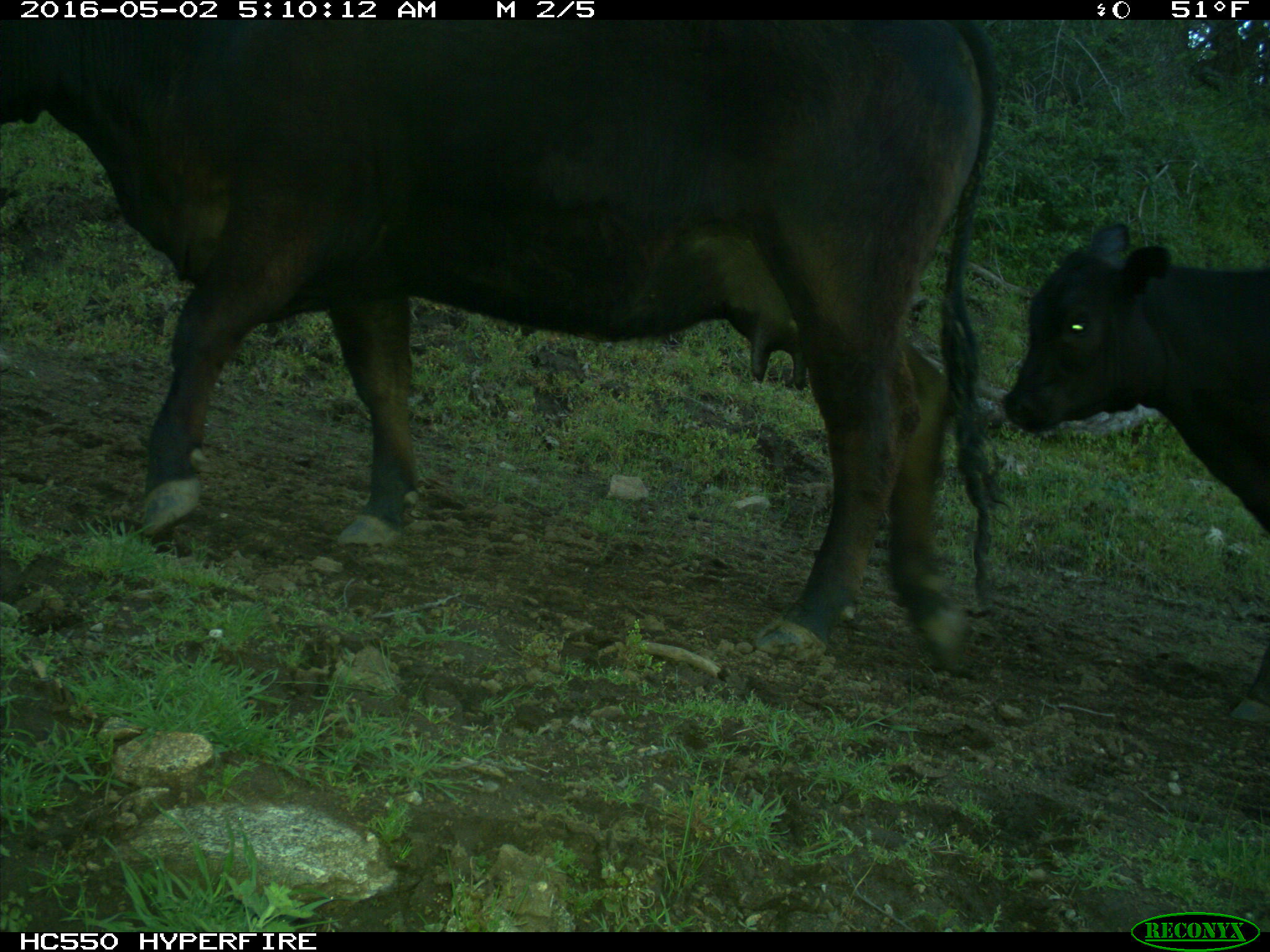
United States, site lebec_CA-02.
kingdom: Animalia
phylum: Chordata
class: Mammalia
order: Artiodactyla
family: Bovidae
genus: Bos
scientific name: Bos taurus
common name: domestic cow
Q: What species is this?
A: Bos taurus (domestic cow).